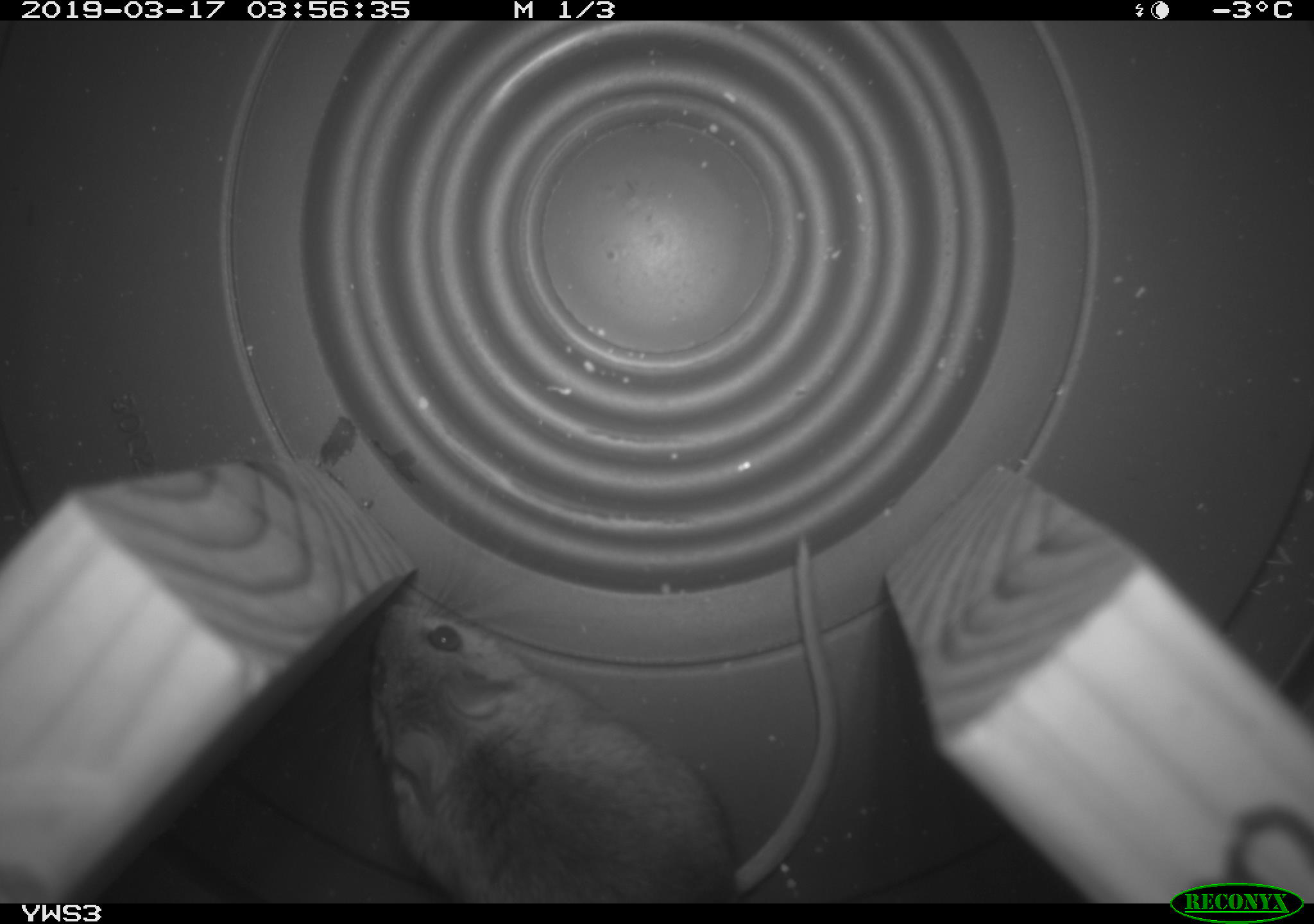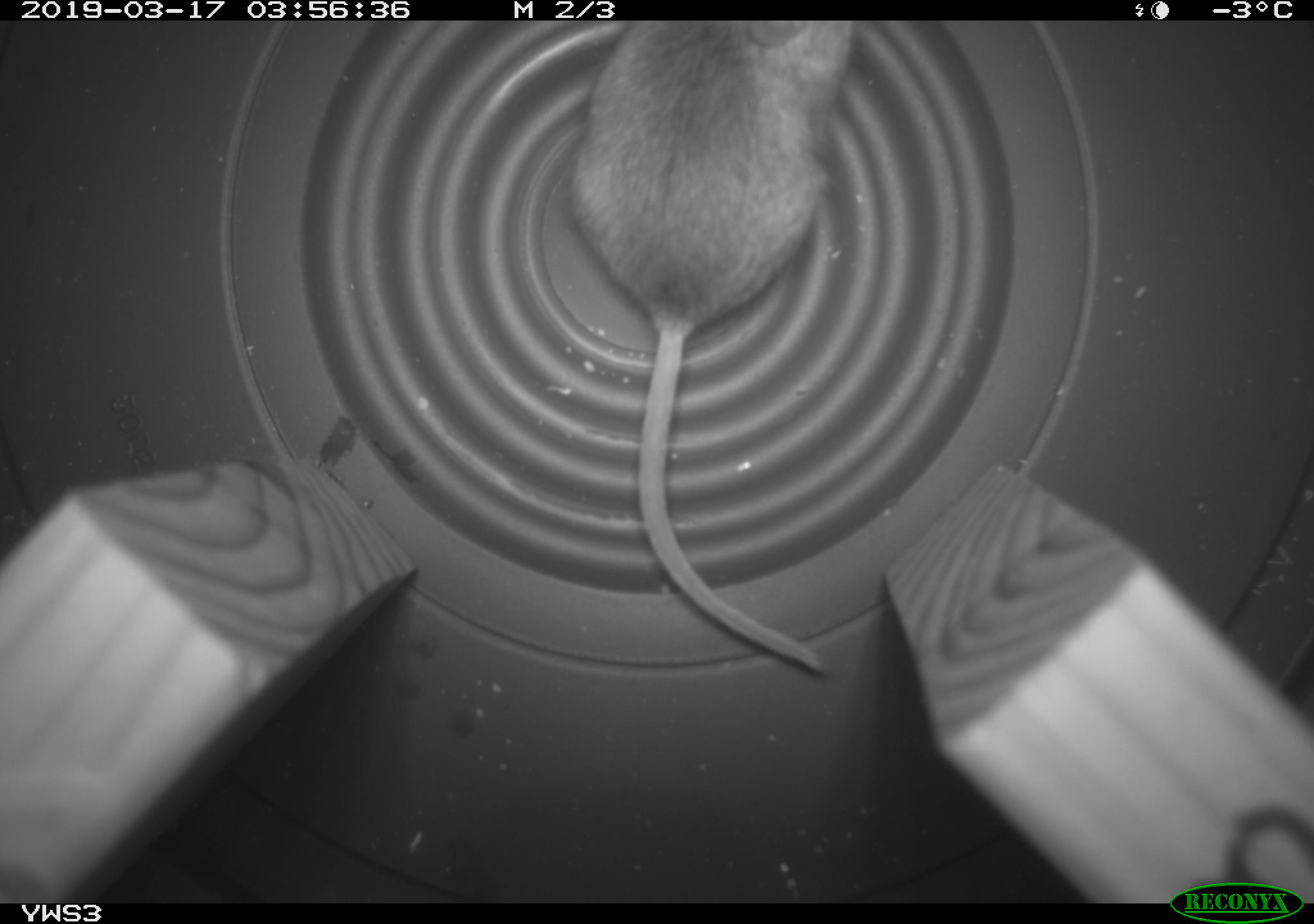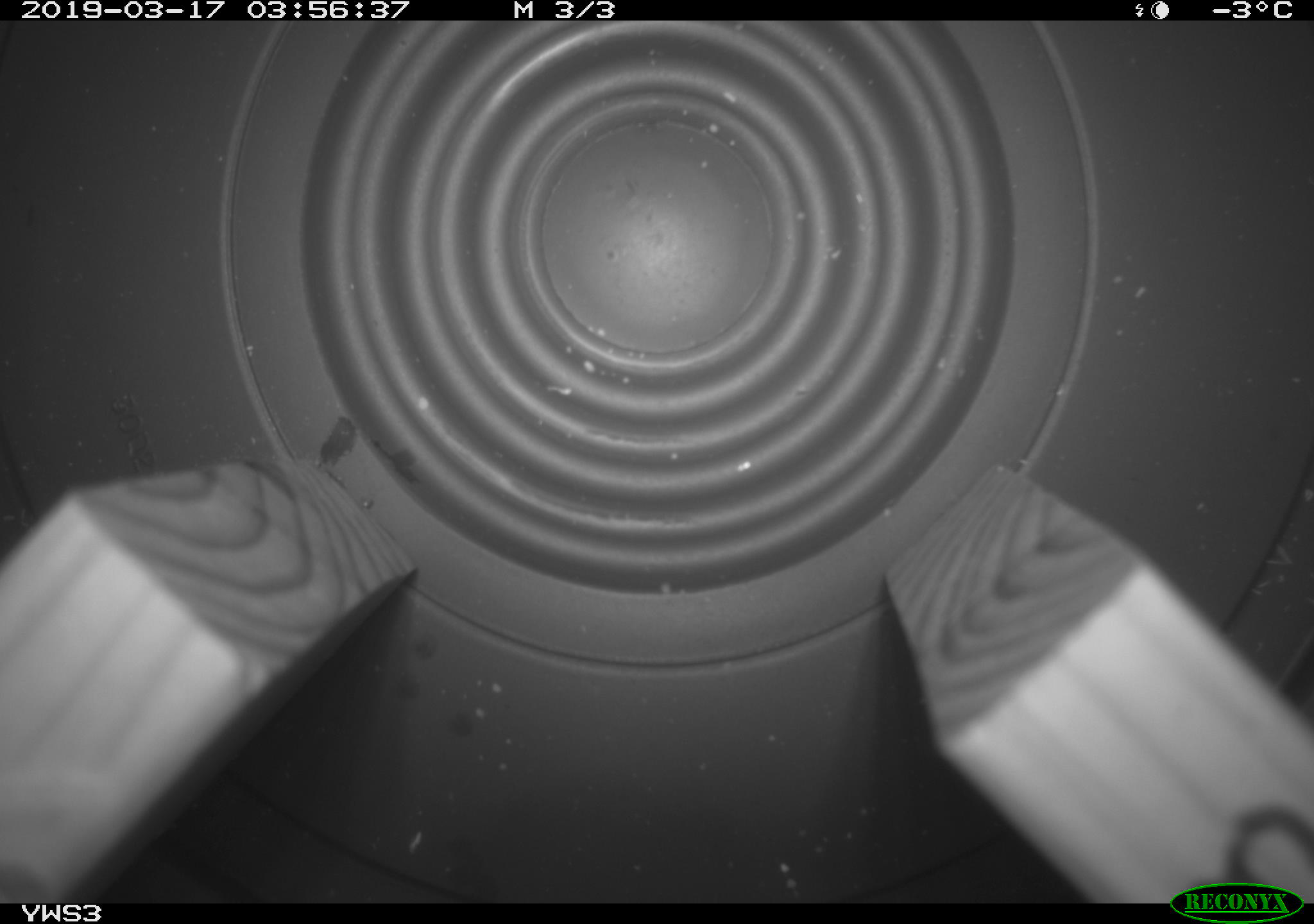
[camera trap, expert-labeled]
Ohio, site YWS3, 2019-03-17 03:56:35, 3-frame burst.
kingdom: Animalia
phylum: Chordata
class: Mammalia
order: Rodentia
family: Cricetidae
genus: Peromyscus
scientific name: Peromyscus leucopus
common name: white-footed mouse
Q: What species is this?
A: White-footed mouse (Peromyscus leucopus).